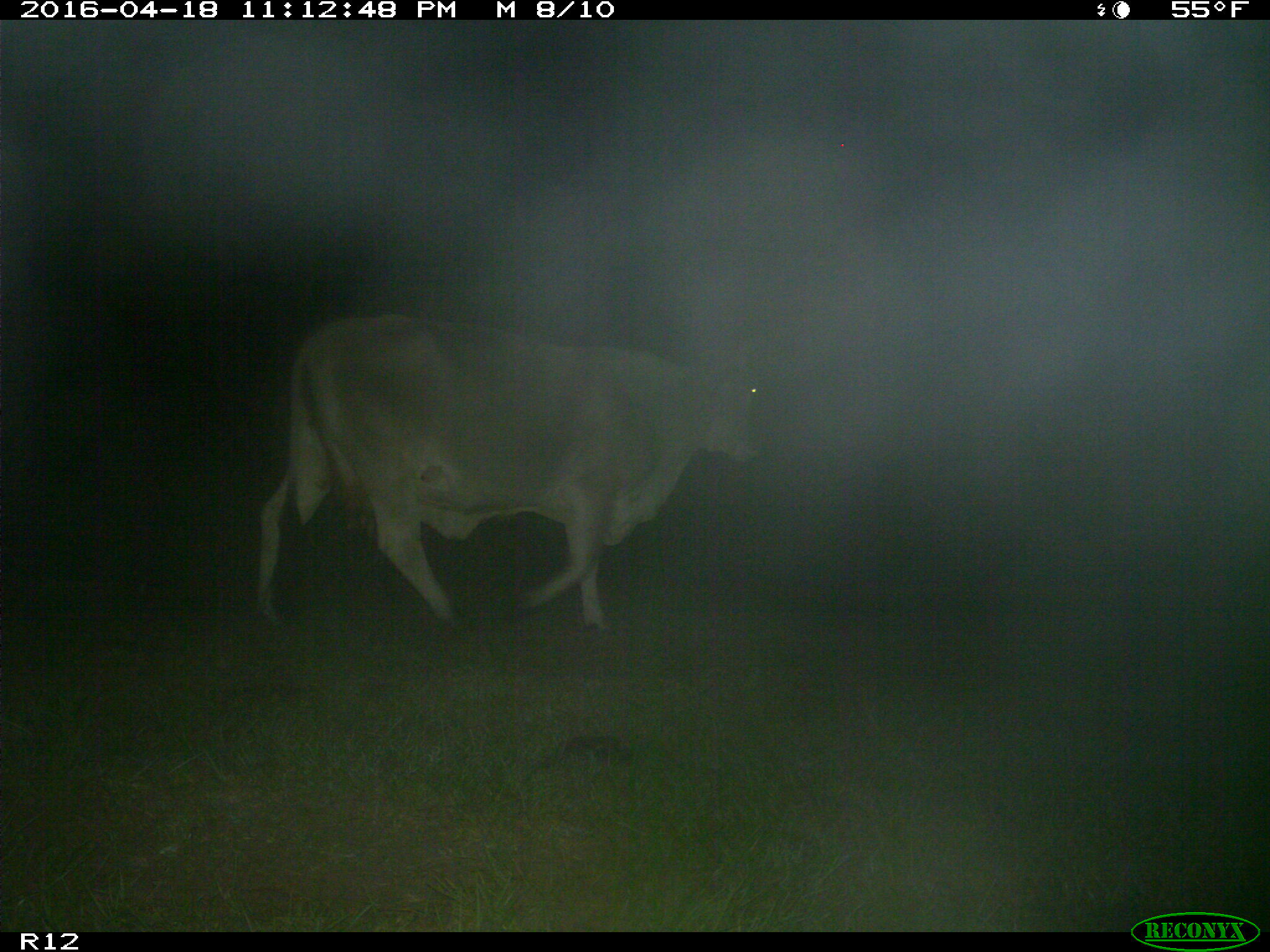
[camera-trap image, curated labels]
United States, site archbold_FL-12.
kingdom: Animalia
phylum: Chordata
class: Mammalia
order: Artiodactyla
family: Bovidae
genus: Bos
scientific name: Bos taurus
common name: domestic cow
Bos taurus (domestic cow).